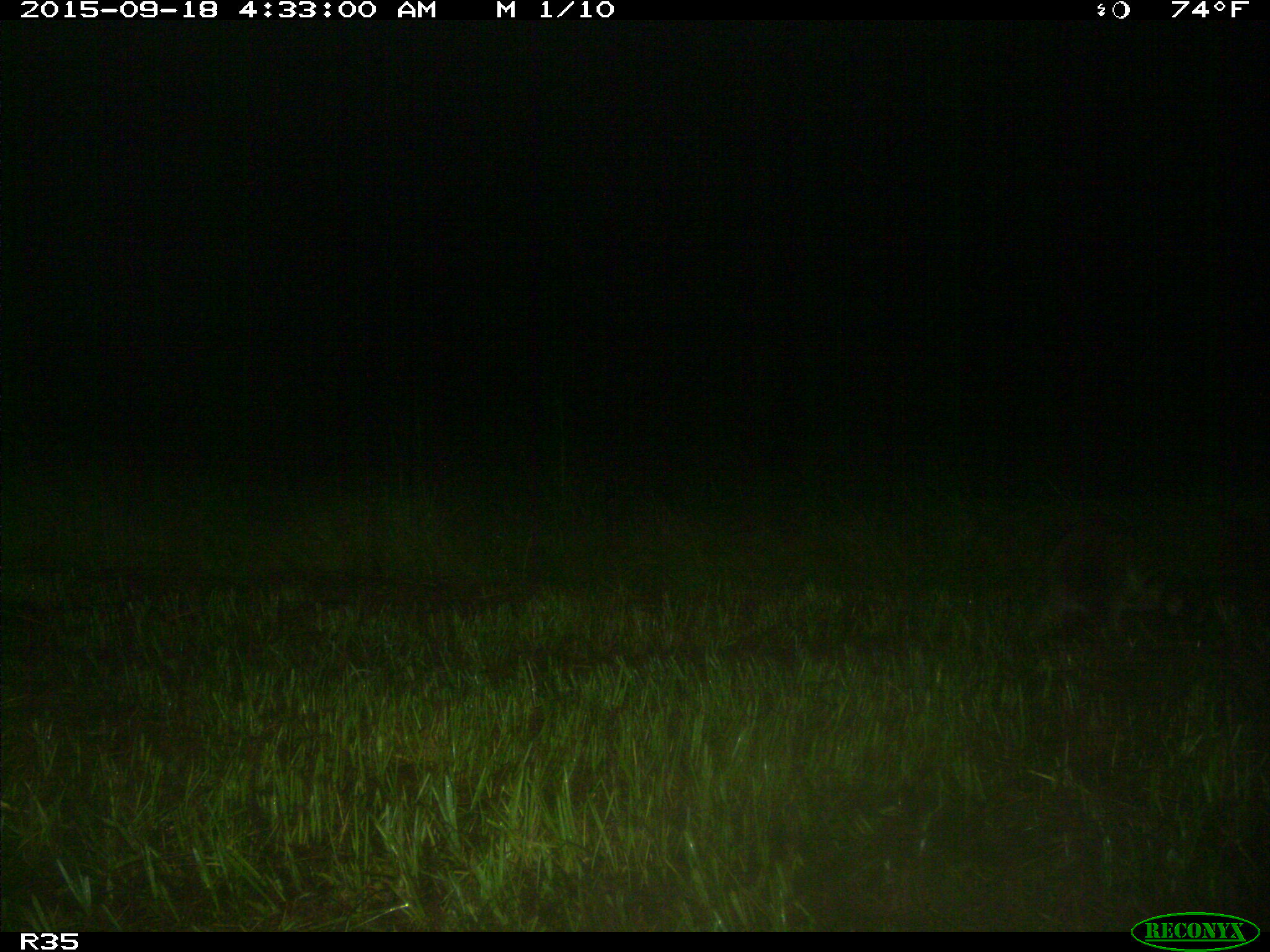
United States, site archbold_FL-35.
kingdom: Animalia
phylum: Chordata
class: Mammalia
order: Carnivora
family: Procyonidae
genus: Procyon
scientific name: Procyon lotor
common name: common raccoon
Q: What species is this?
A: Procyon lotor (common raccoon).